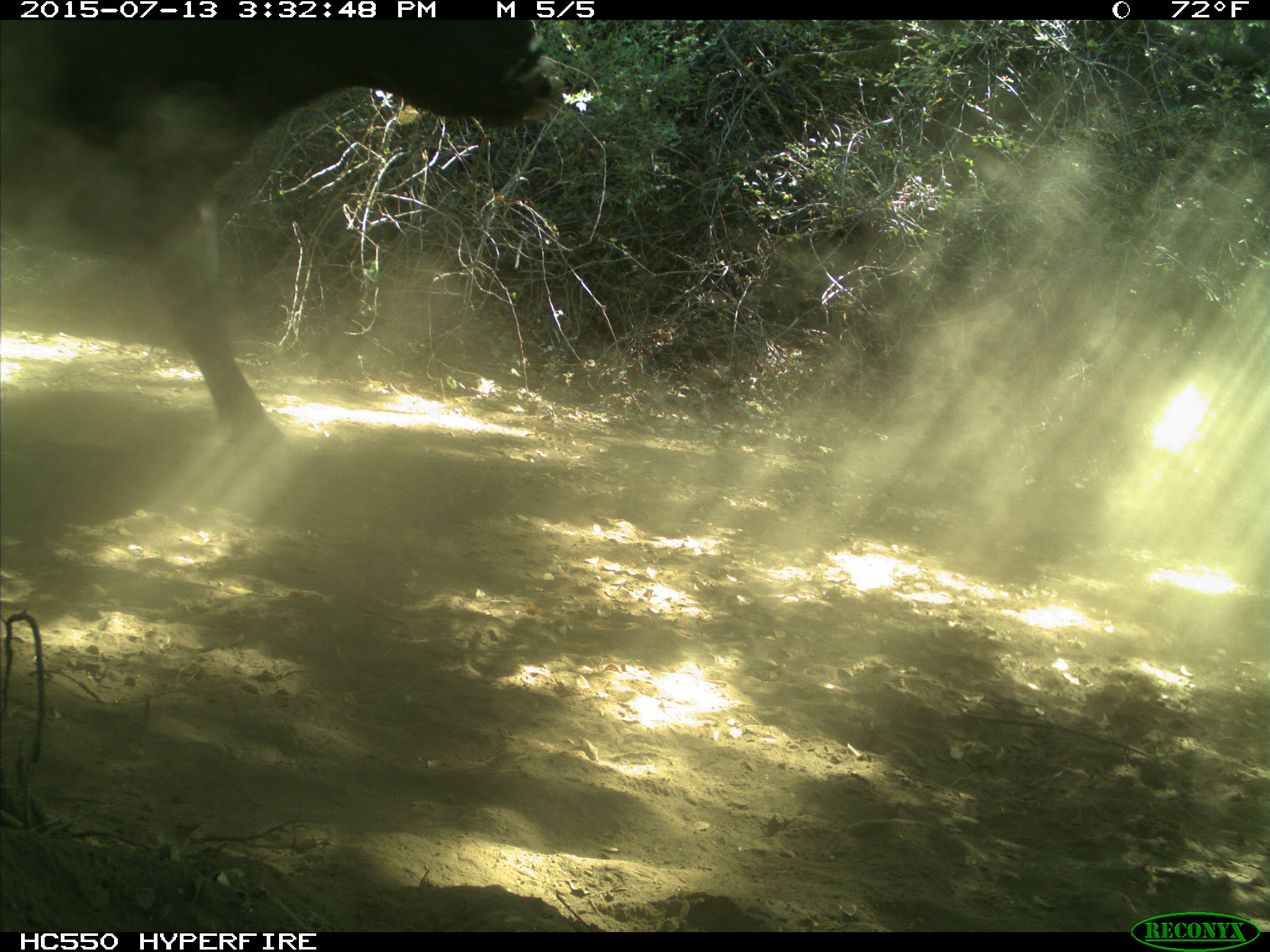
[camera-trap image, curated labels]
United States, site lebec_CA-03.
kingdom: Animalia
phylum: Chordata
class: Mammalia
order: Artiodactyla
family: Bovidae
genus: Bos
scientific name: Bos taurus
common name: domestic cow